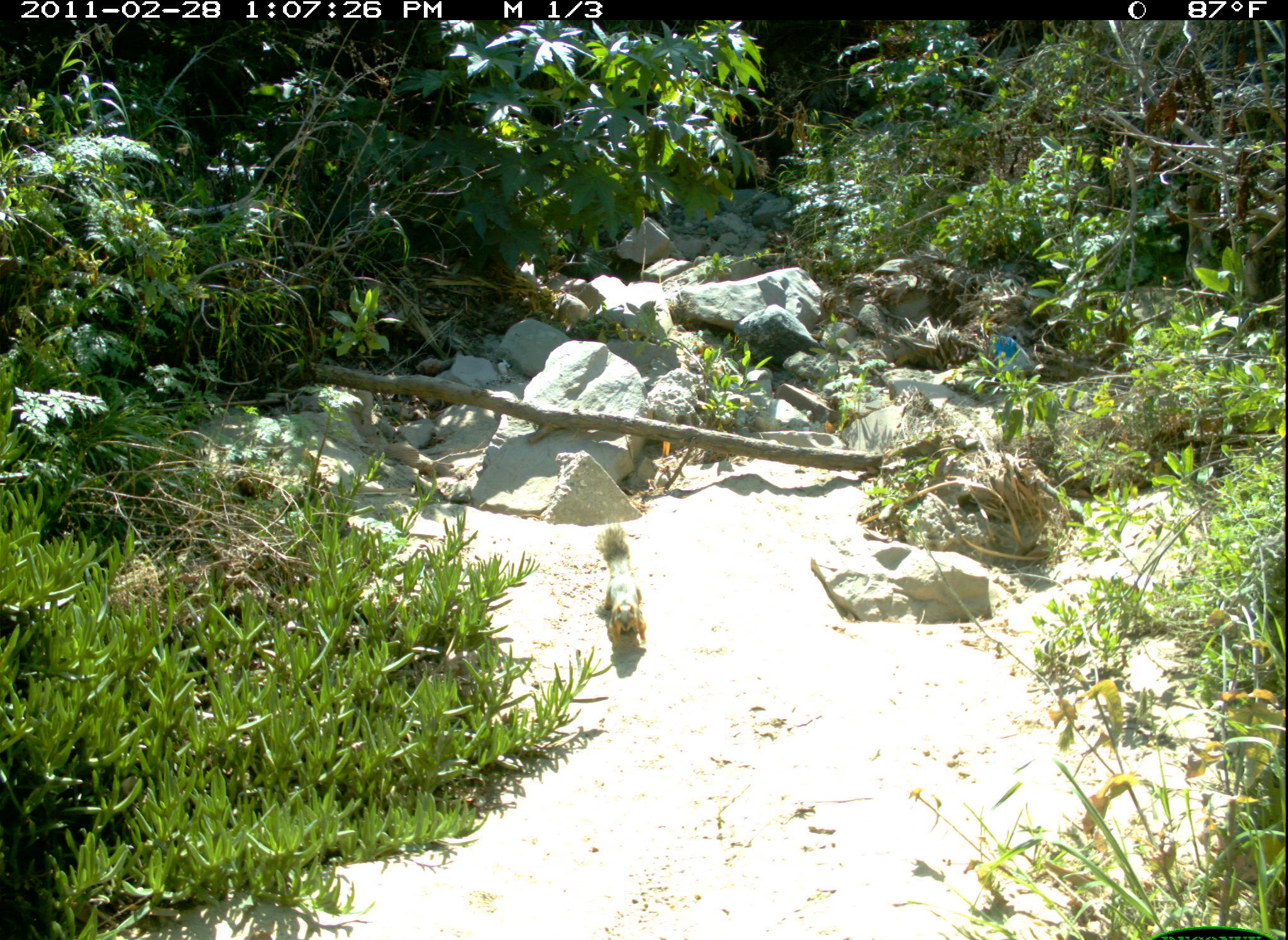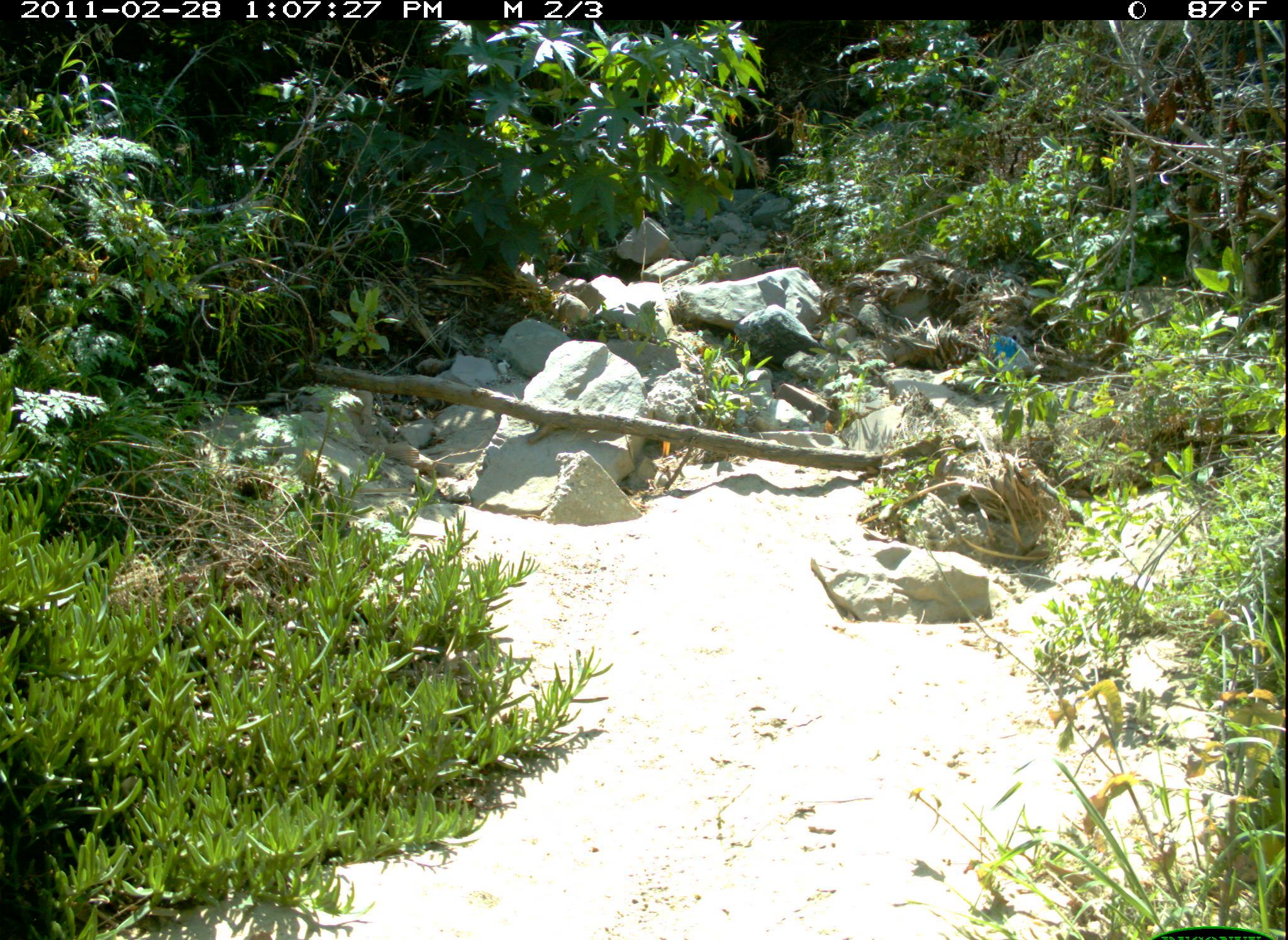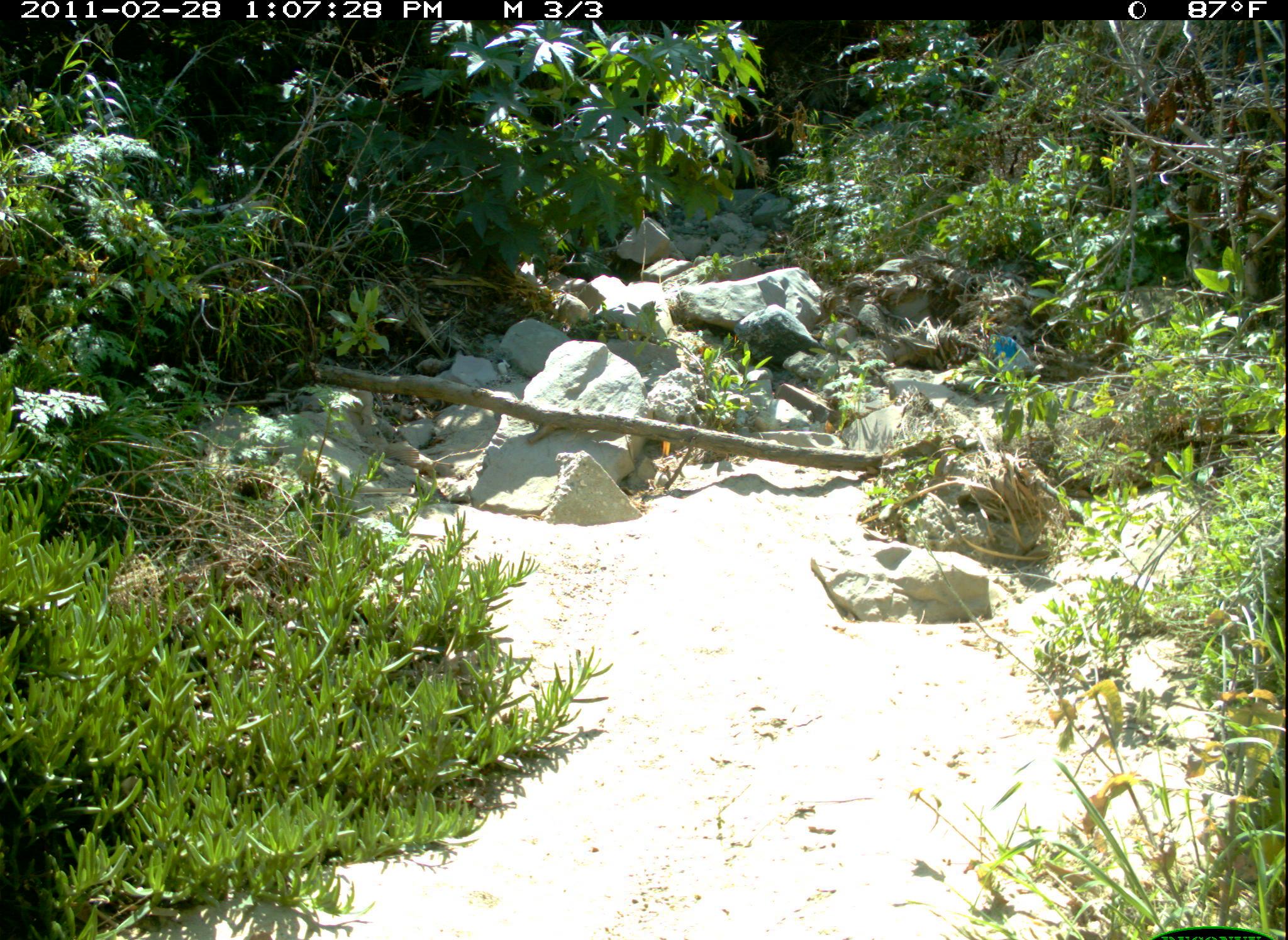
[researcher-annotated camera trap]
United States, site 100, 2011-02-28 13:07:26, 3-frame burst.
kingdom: Animalia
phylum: Chordata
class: Mammalia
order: Rodentia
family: Sciuridae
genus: Sciurus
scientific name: Sciurus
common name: squirrel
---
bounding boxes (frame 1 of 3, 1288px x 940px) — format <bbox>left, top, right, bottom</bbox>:
squirrel: <bbox>578, 519, 662, 656</bbox>